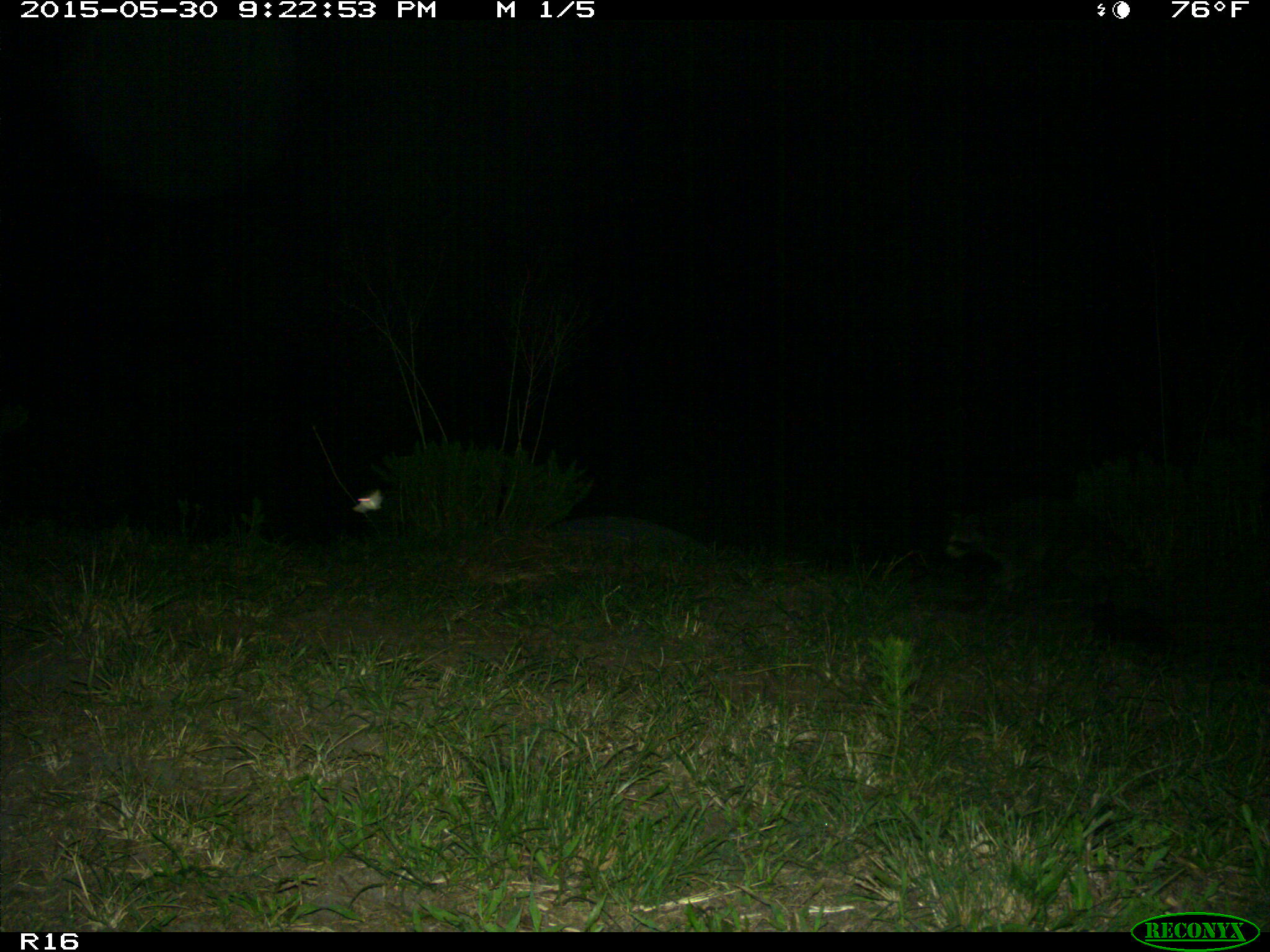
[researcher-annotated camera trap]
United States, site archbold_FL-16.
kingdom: Animalia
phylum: Chordata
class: Mammalia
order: Carnivora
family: Procyonidae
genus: Procyon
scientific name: Procyon lotor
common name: common raccoon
Procyon lotor (common raccoon).